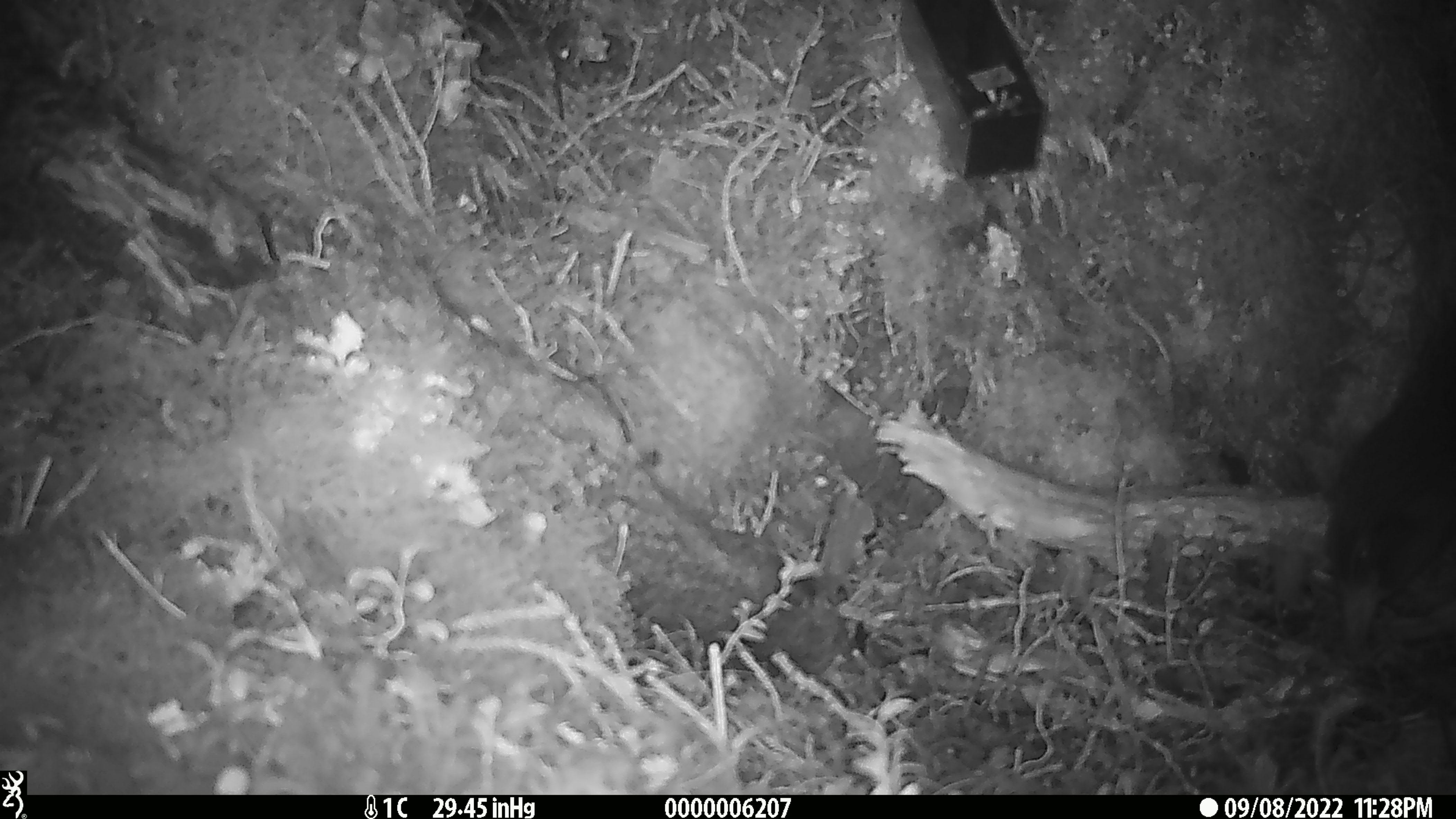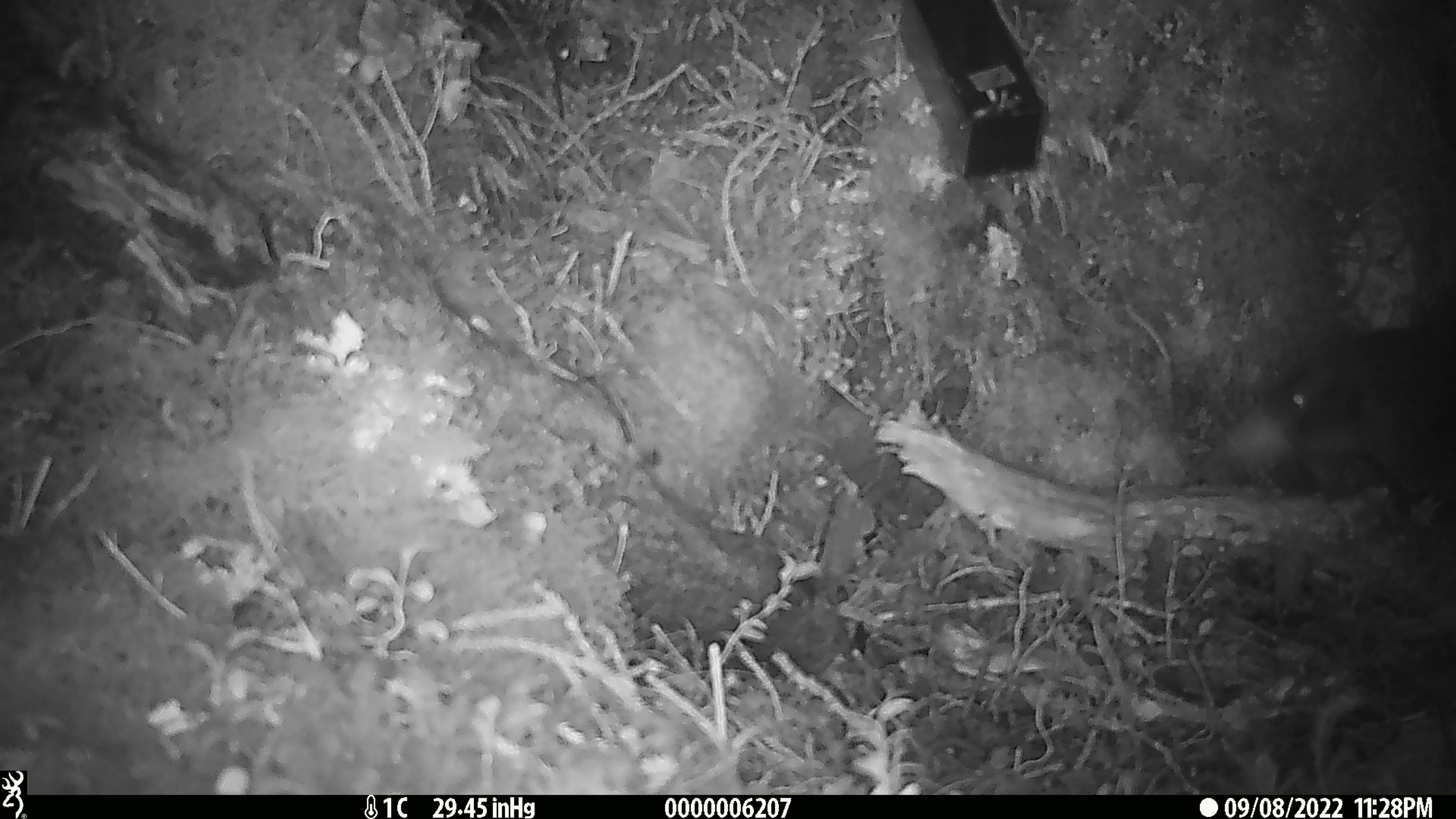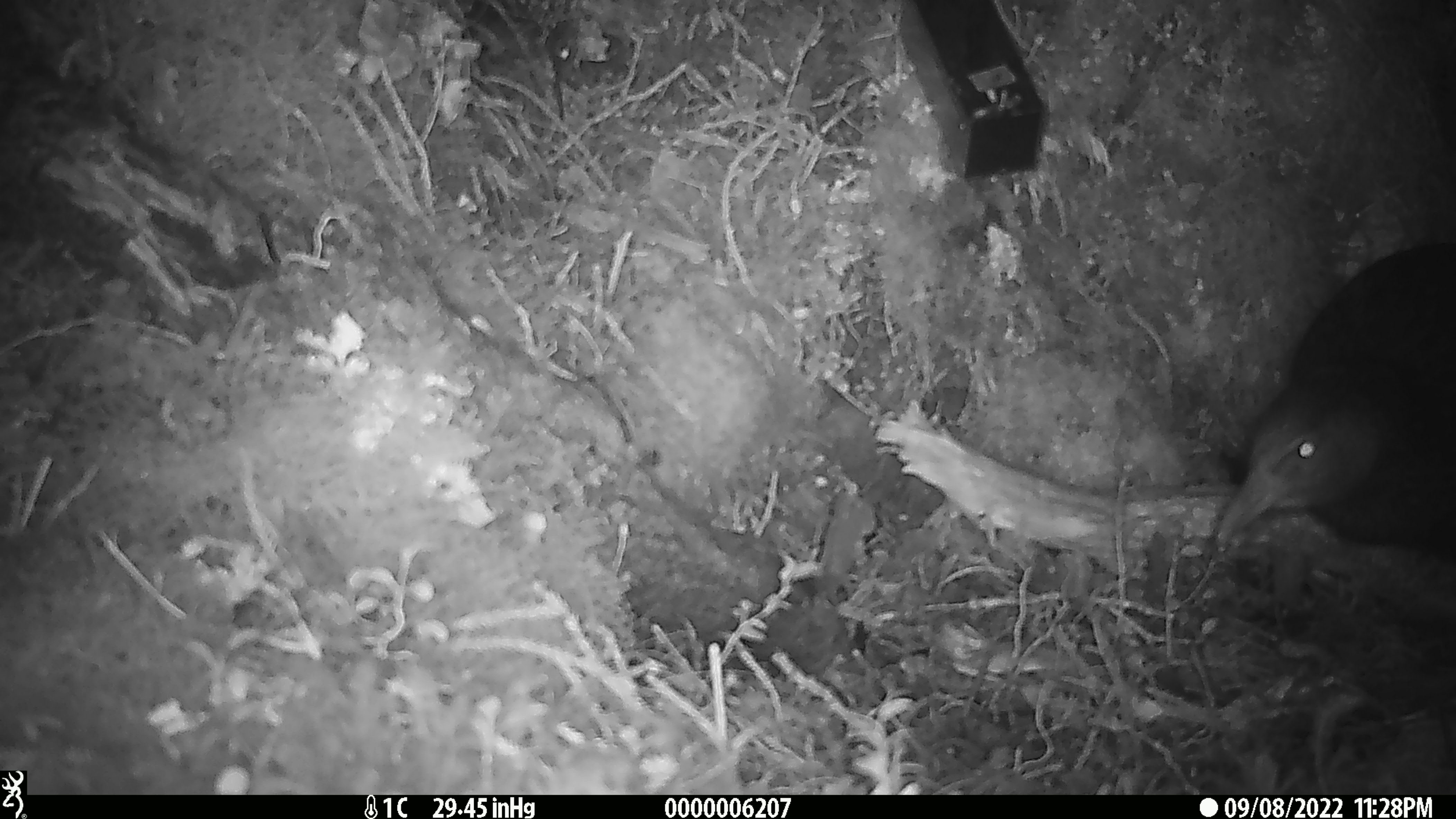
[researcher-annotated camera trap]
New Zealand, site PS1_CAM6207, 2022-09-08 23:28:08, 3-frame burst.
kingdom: Animalia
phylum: Chordata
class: Aves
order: Gruiformes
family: Rallidae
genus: Gallirallus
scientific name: Gallirallus australis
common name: weka